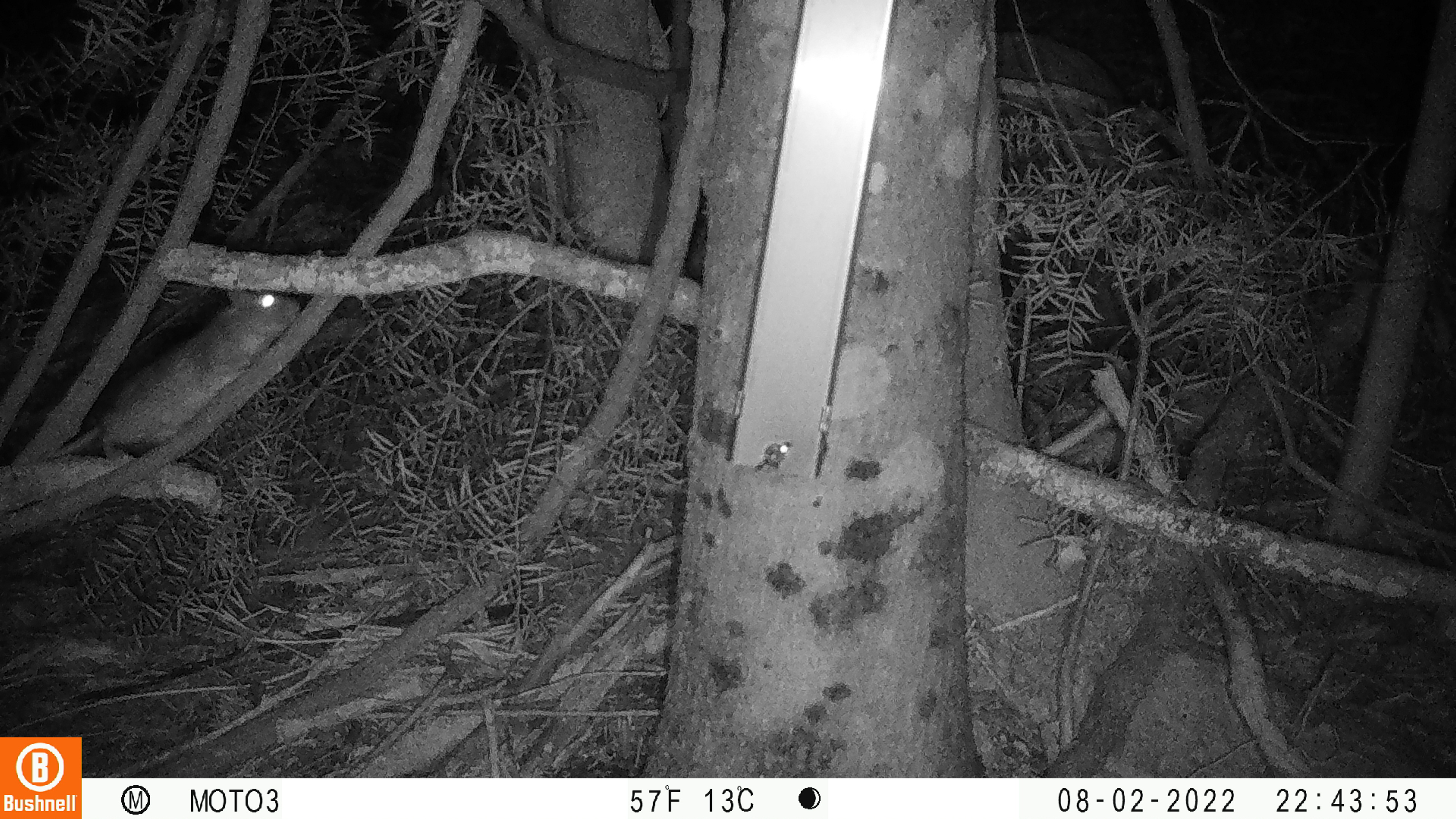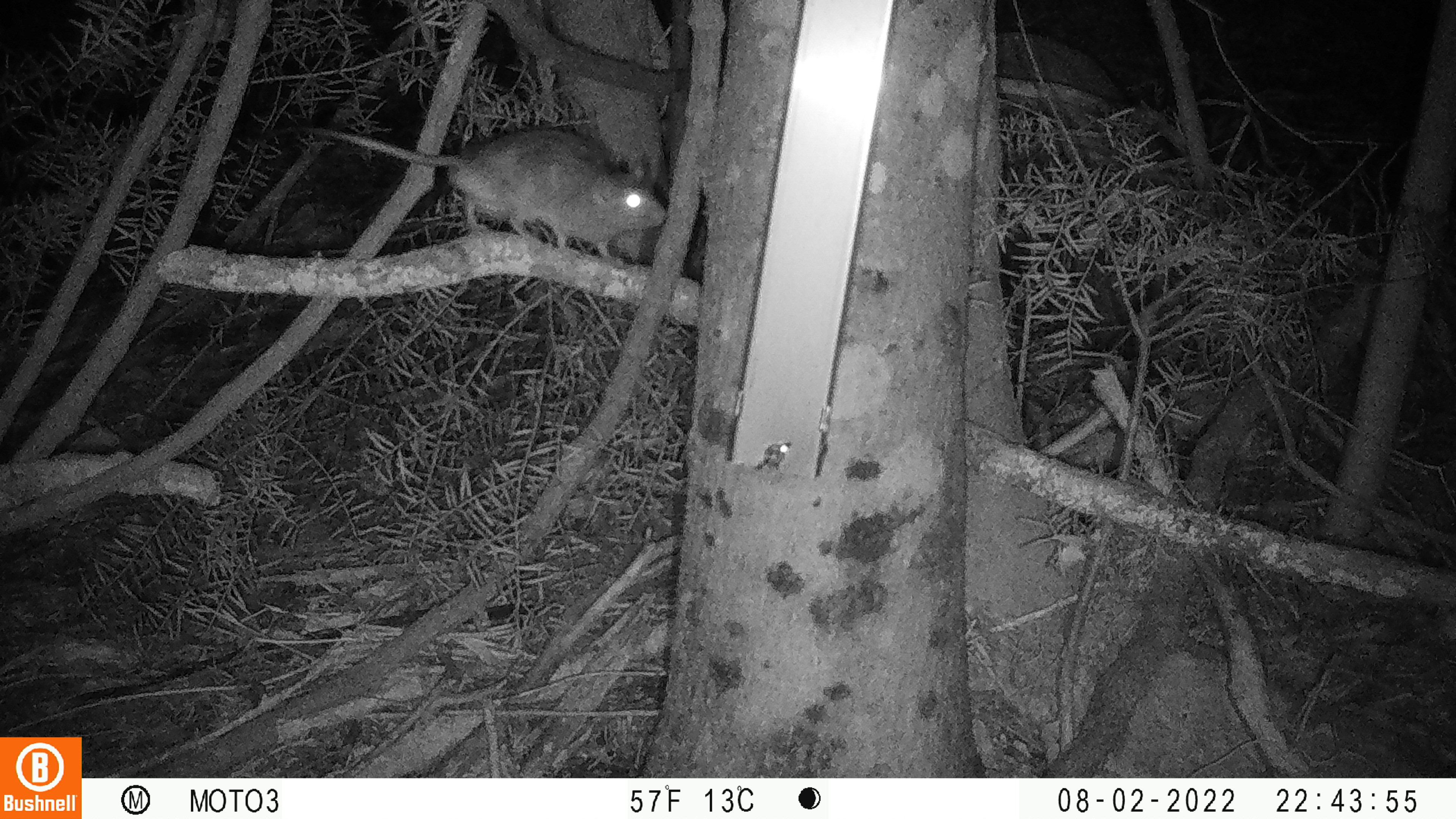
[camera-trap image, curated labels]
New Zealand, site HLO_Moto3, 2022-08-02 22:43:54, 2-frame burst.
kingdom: Animalia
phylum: Chordata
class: Mammalia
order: Rodentia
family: Muridae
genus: Rattus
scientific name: Rattus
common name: rat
Rat (Rattus).